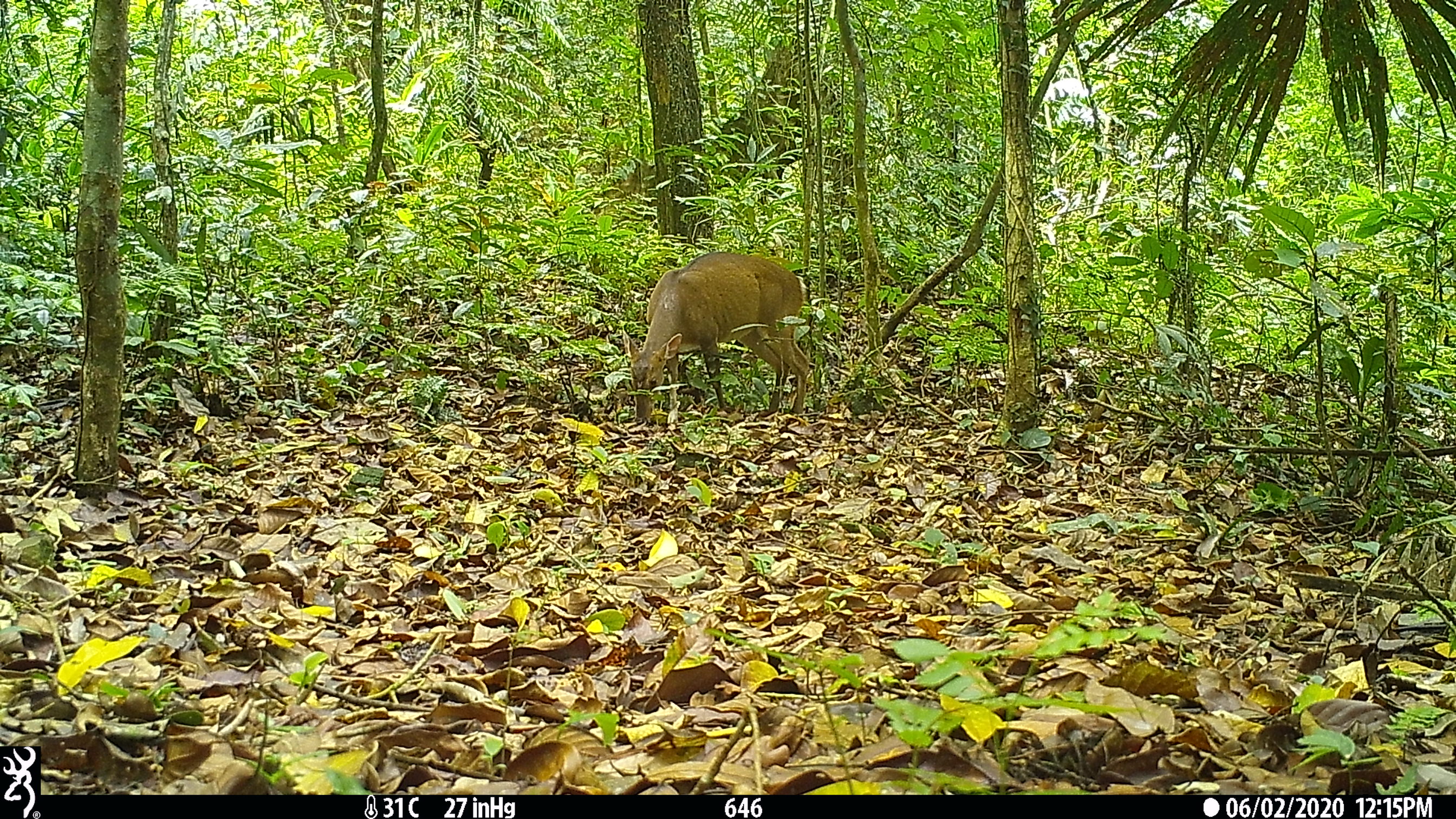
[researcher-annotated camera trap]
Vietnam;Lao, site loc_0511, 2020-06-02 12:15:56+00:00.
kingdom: Animalia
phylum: Chordata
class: Mammalia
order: Artiodactyla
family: Cervidae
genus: Muntiacus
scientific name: Muntiacus vuquangensis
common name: large-antlered muntjac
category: large antlered muntjac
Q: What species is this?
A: Large antlered muntjac (large-antlered muntjac) (Muntiacus vuquangensis).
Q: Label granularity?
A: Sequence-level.